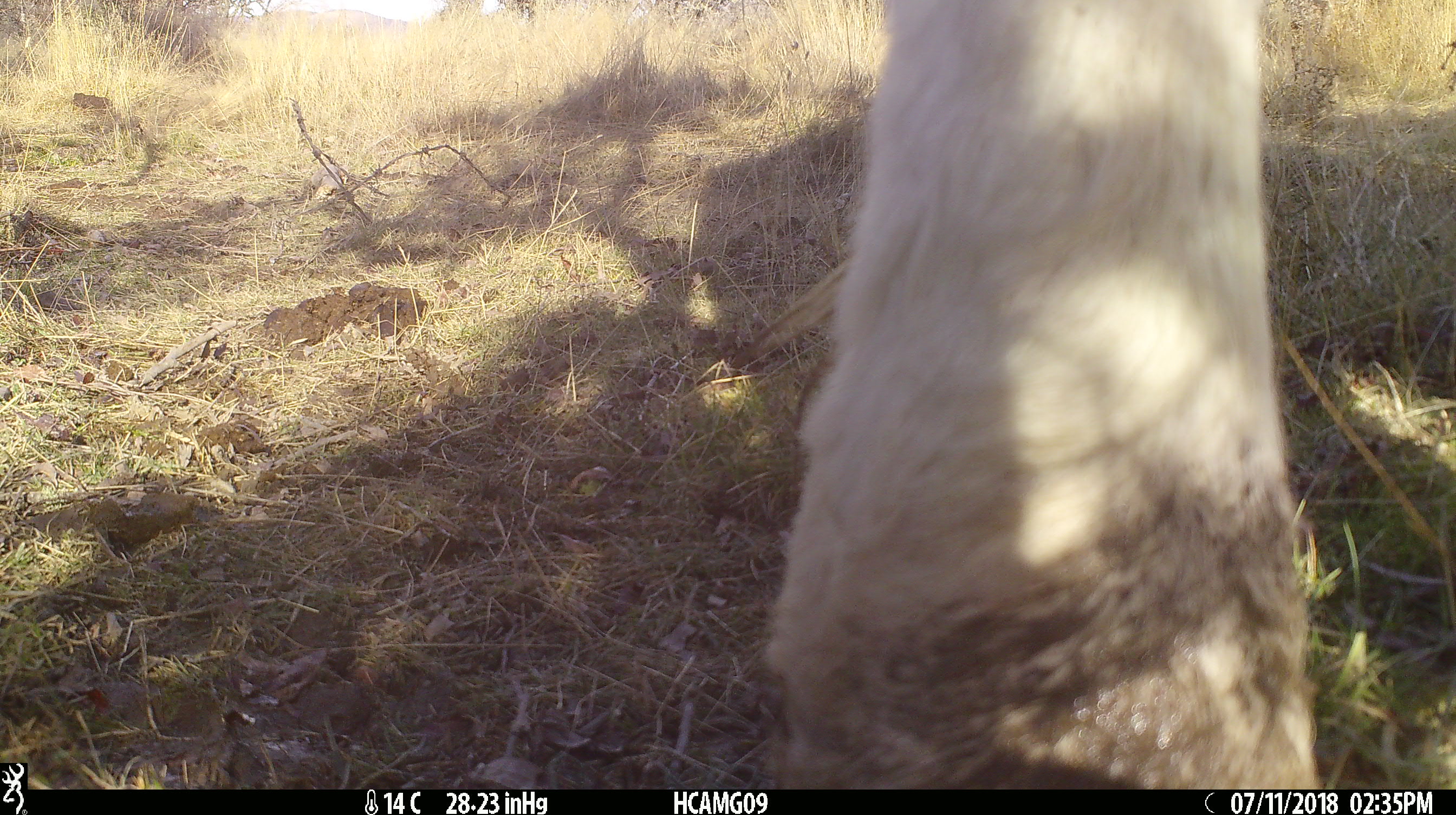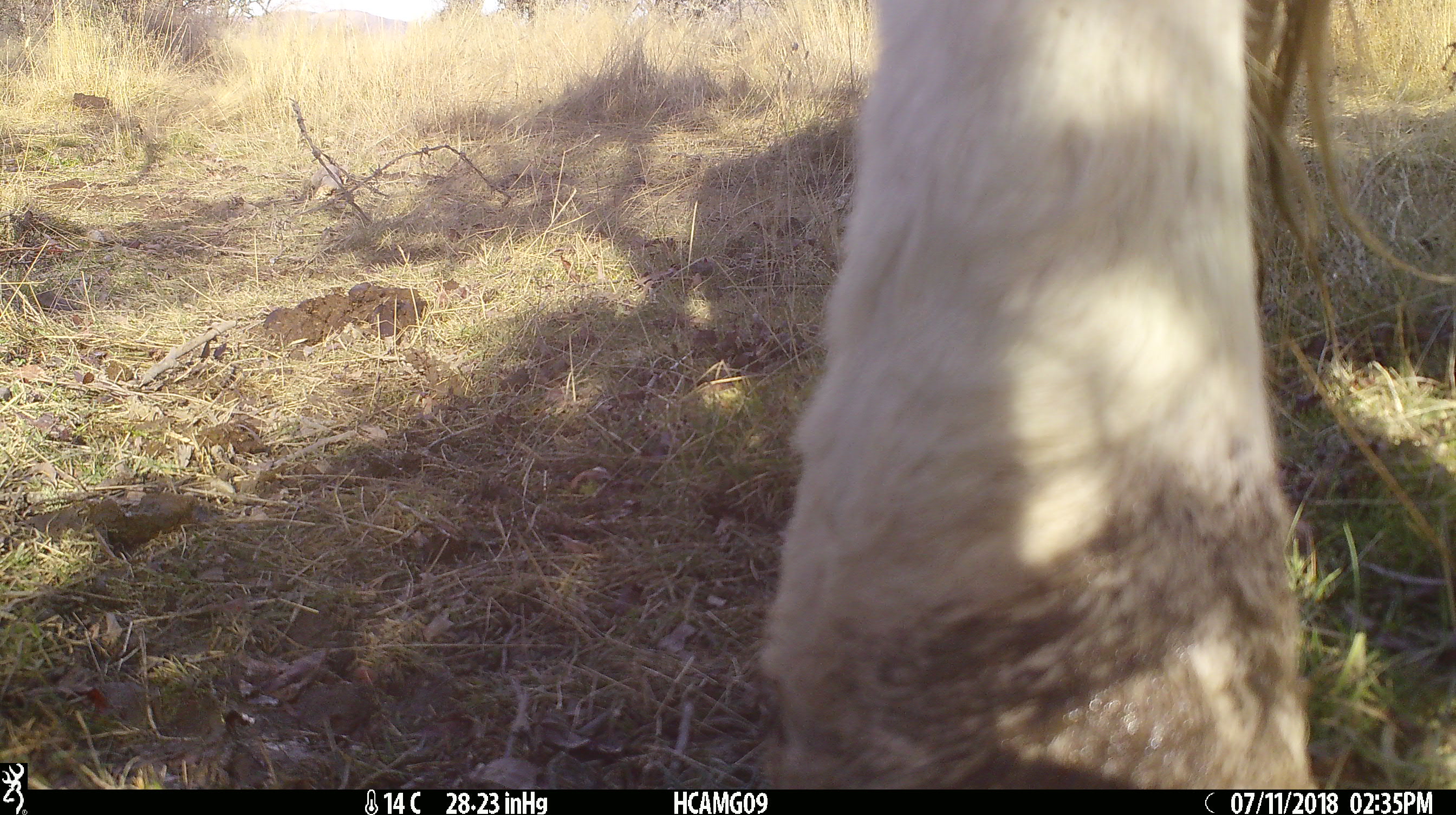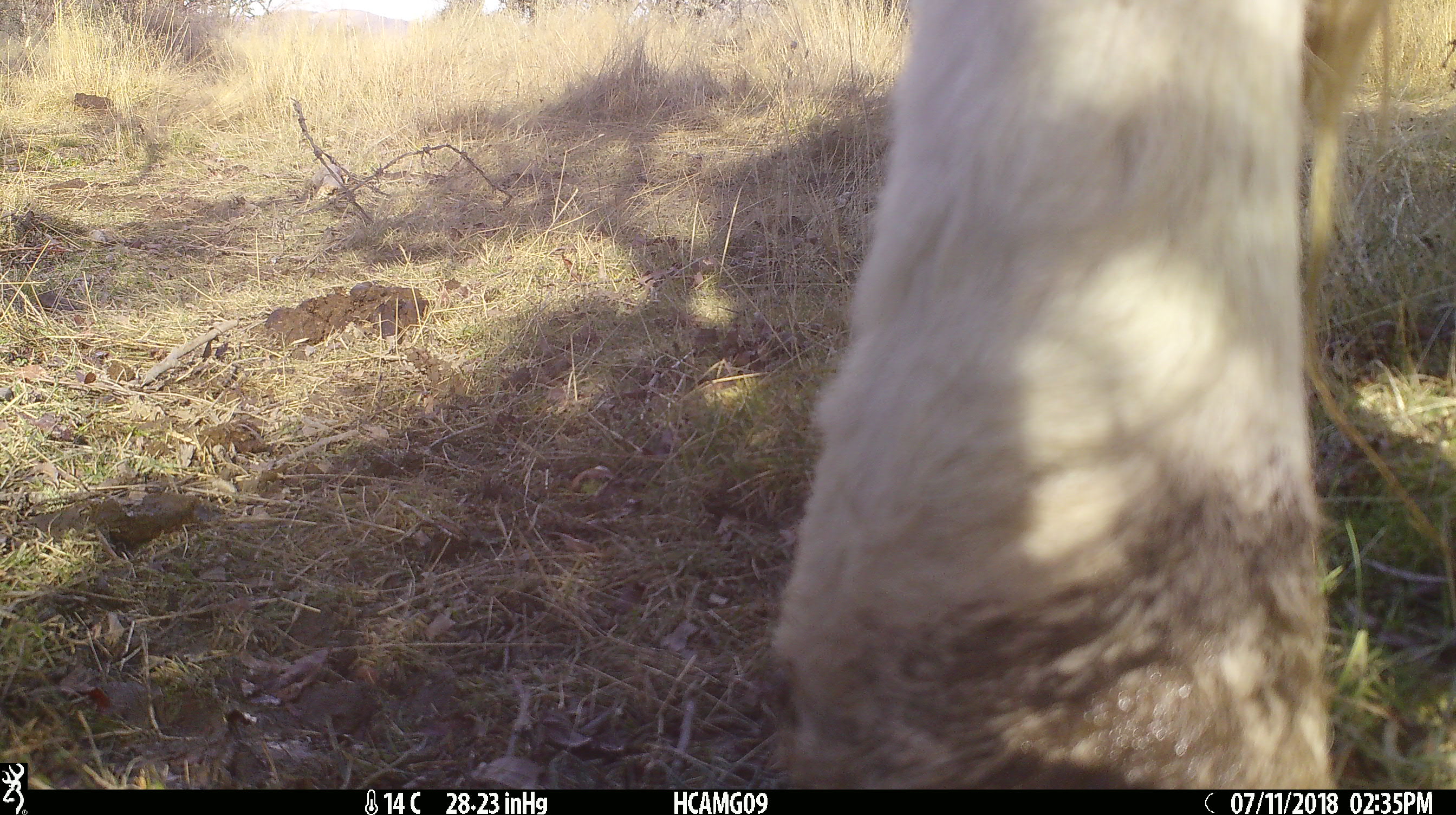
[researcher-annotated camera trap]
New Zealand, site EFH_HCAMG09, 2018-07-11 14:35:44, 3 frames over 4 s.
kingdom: Animalia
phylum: Chordata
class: Mammalia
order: Artiodactyla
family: Bovidae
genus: Bos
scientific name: Bos taurus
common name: domestic cow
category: cow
Cow (domestic cow) (Bos taurus).